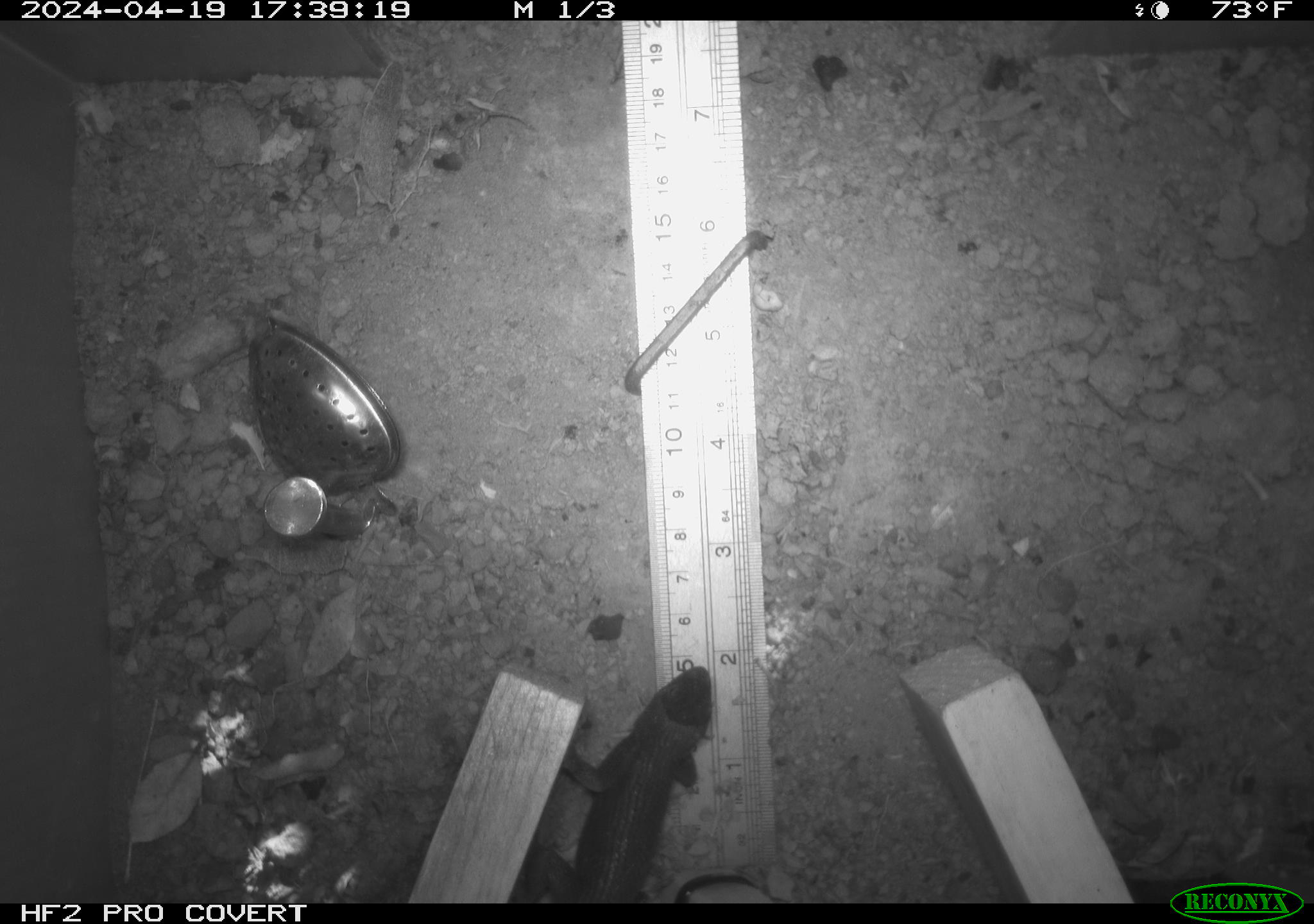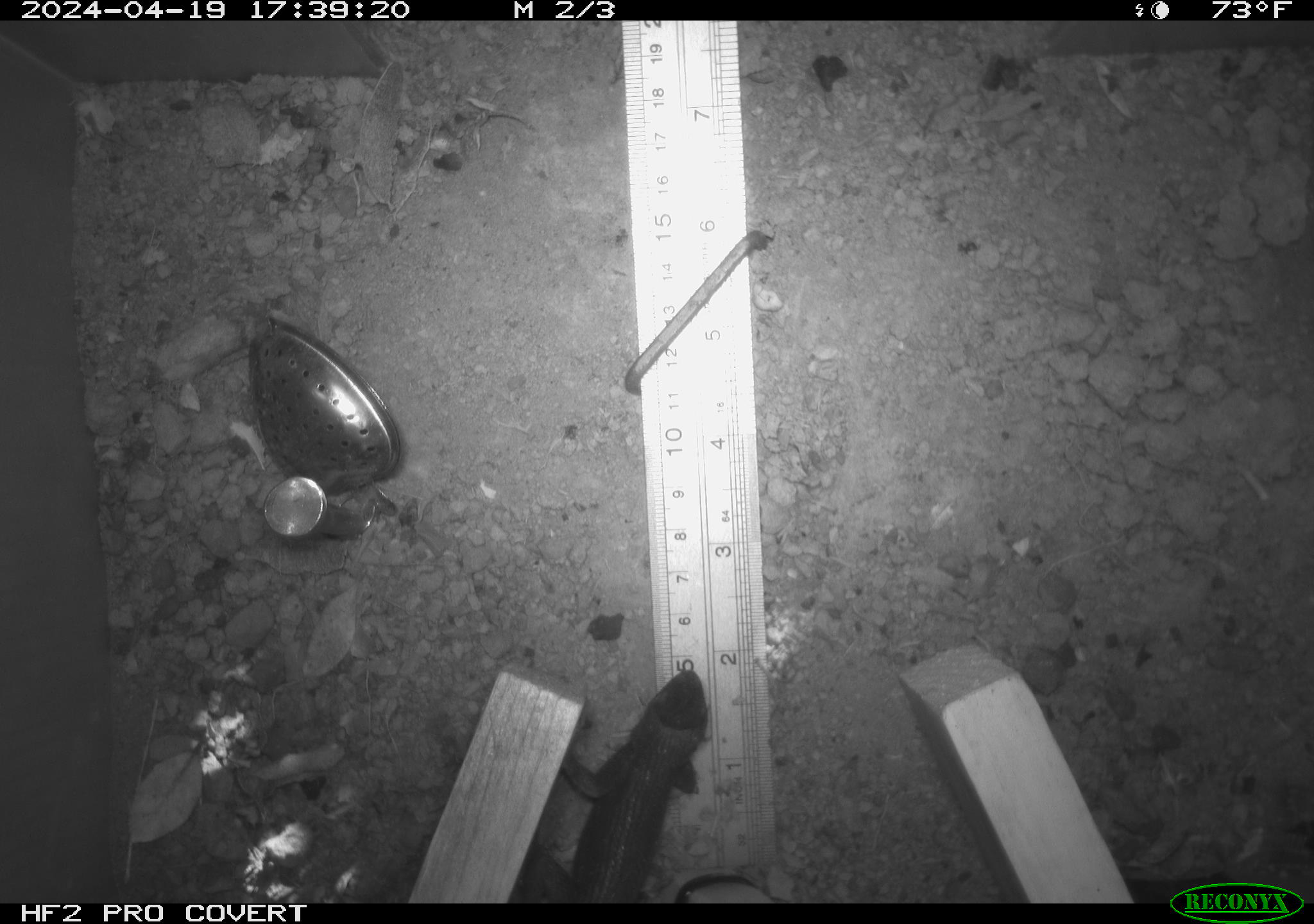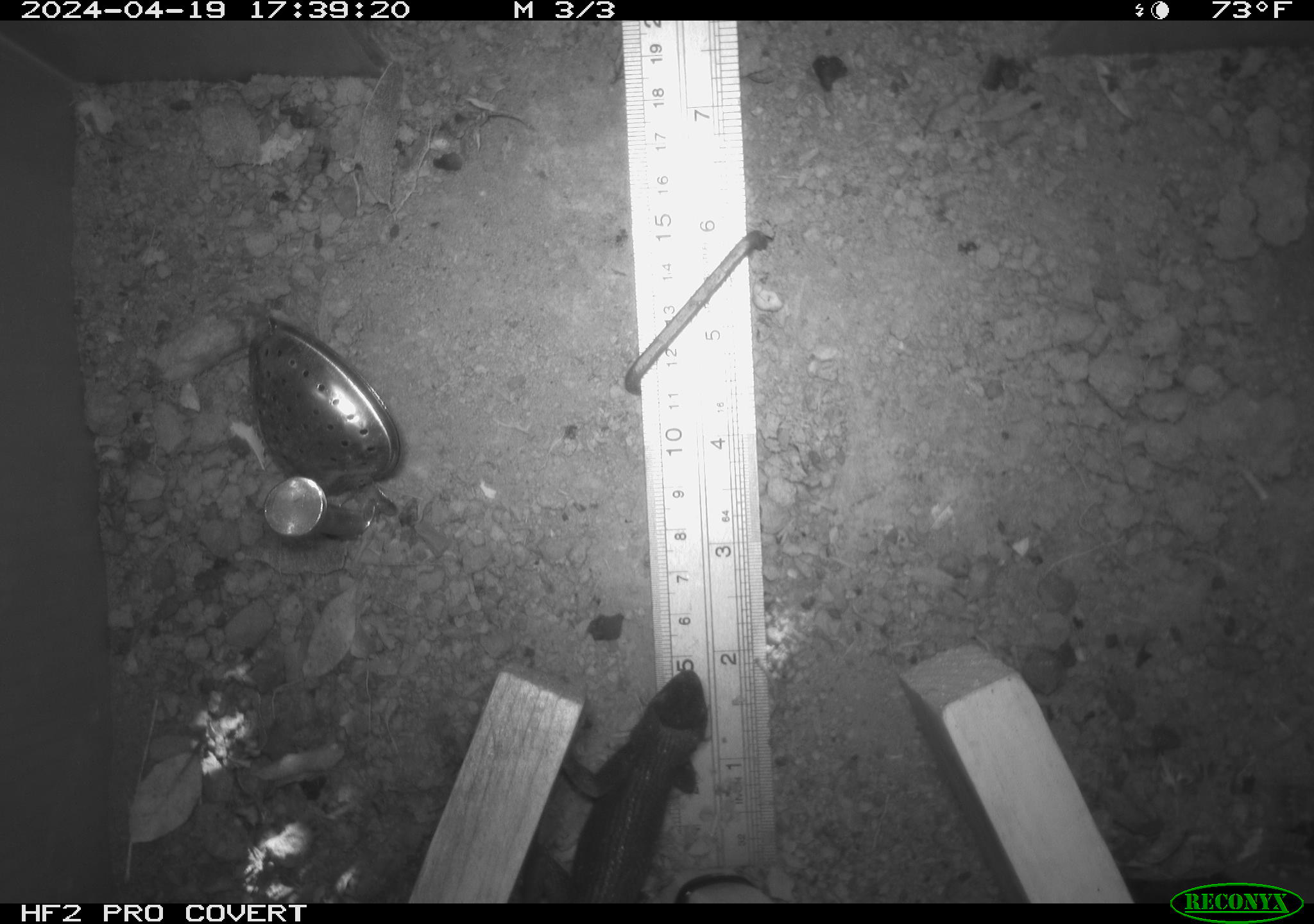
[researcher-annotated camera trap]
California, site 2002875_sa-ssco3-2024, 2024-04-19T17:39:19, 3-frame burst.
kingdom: Animalia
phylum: Chordata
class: Reptilia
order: Squamata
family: Phrynosomatidae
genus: Sceloporus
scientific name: Sceloporus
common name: spiny lizards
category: sceloporus species